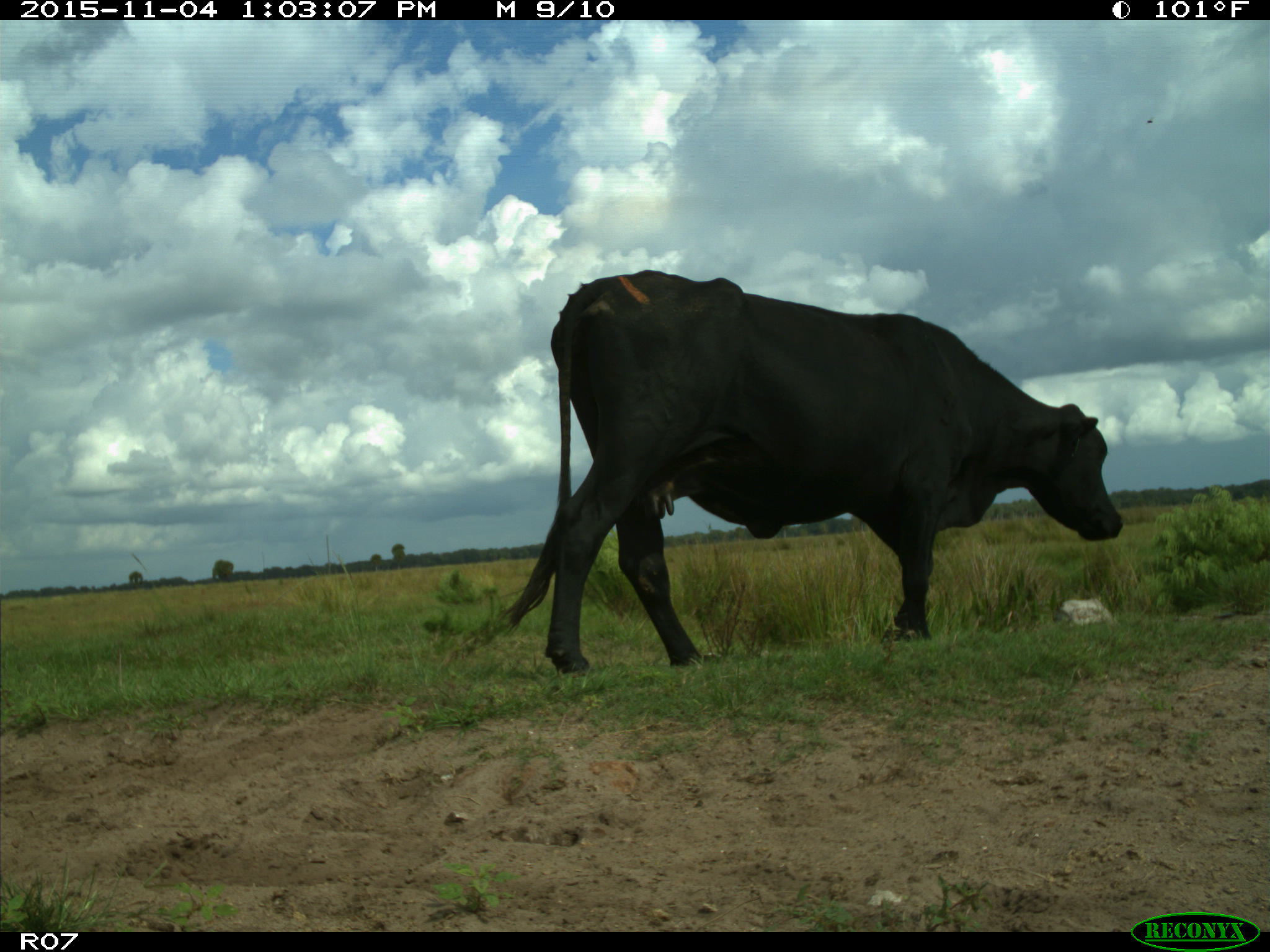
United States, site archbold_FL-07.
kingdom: Animalia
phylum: Chordata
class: Mammalia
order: Artiodactyla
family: Bovidae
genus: Bos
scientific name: Bos taurus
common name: domestic cow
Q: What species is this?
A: Bos taurus (domestic cow).